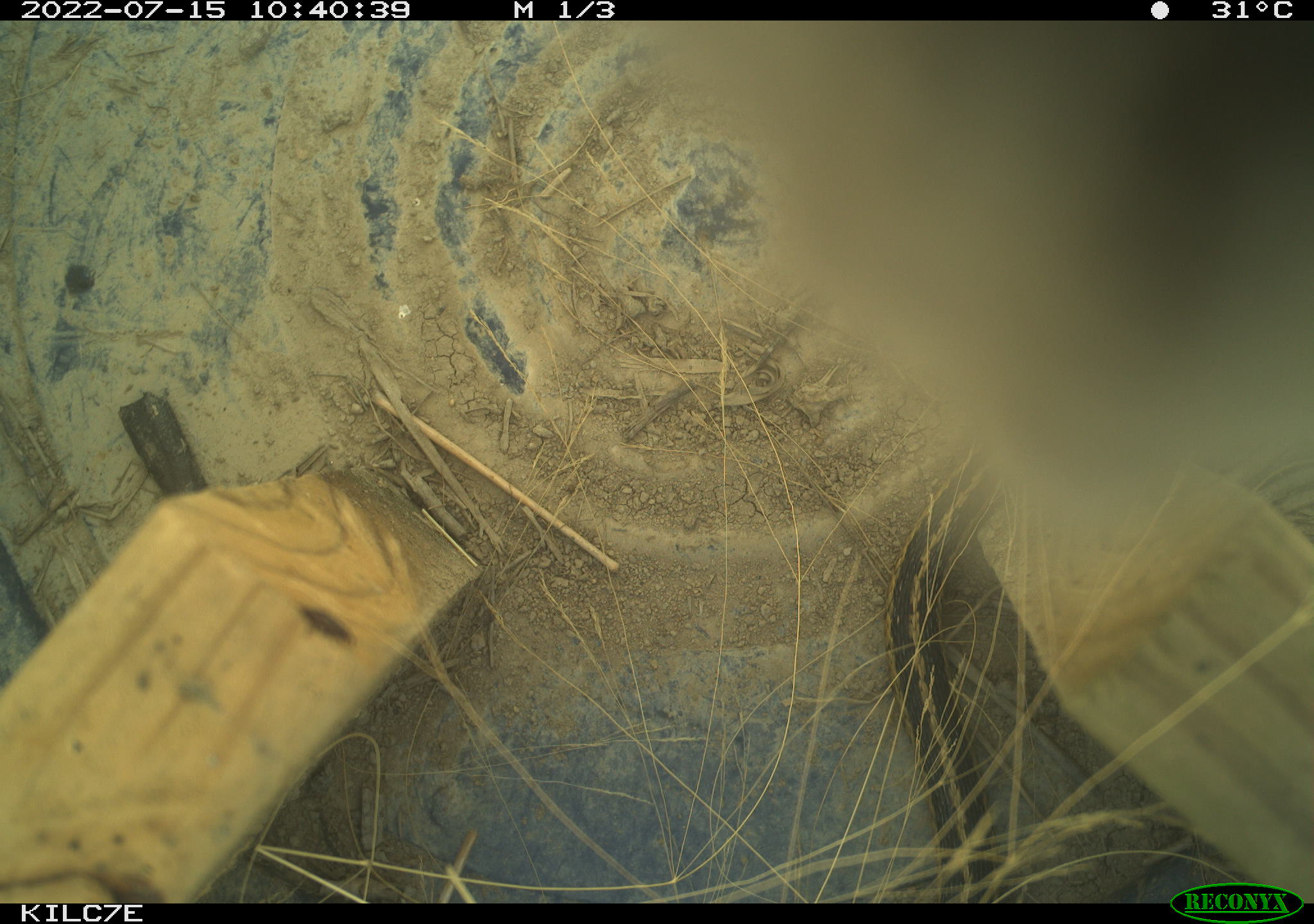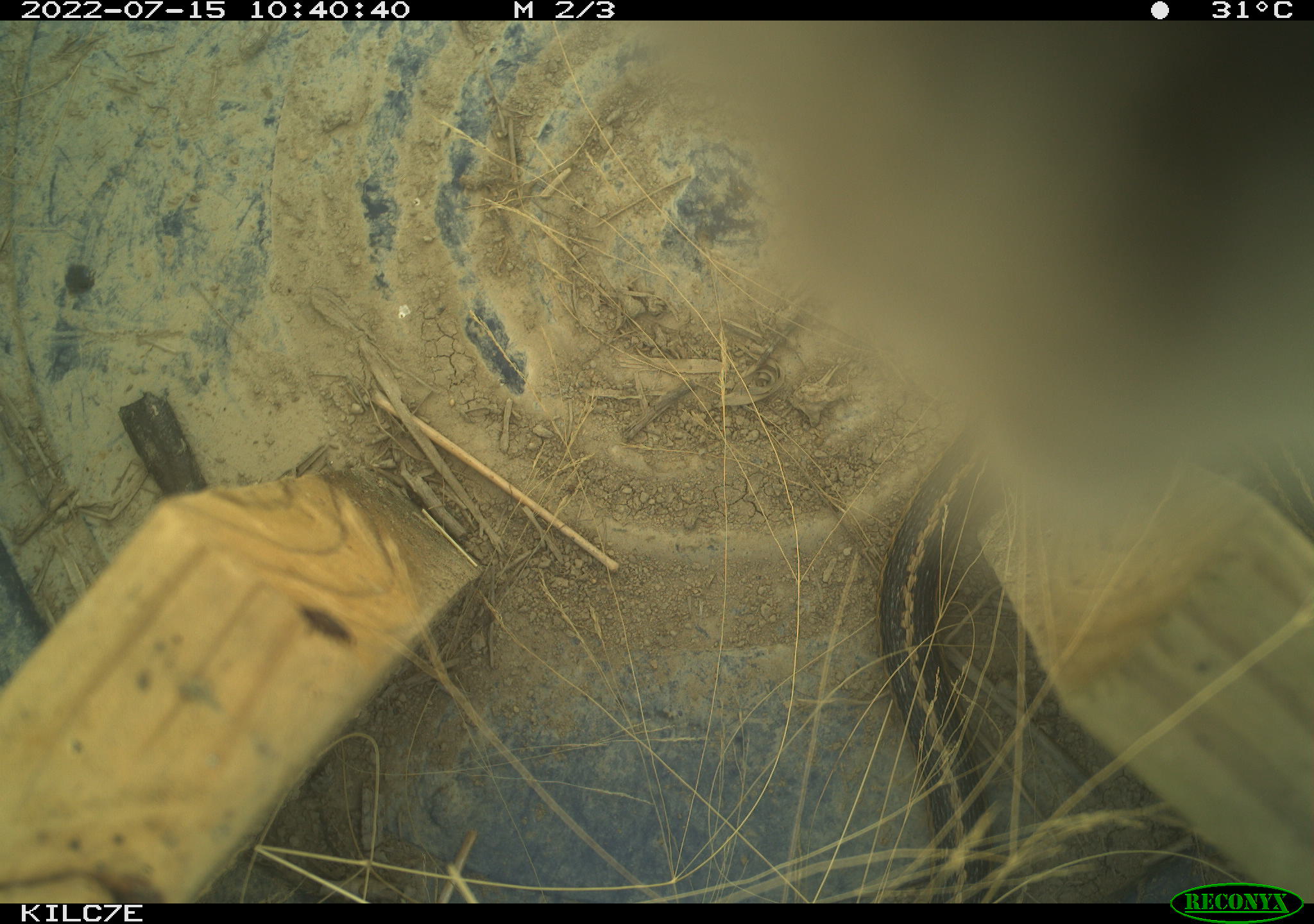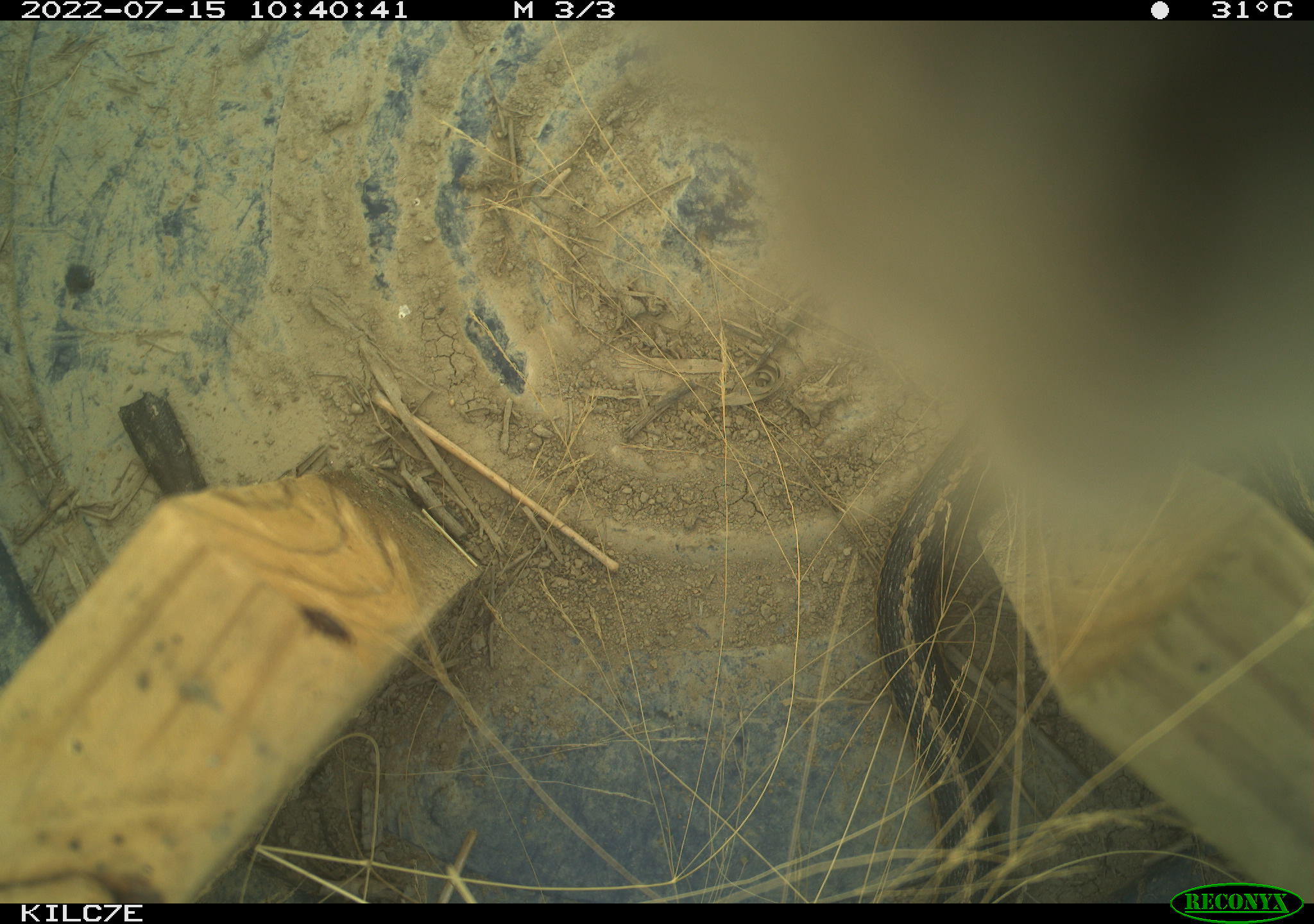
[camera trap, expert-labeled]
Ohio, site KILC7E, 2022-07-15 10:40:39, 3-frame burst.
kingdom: Animalia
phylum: Chordata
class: Reptilia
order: Squamata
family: Colubridae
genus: Thamnophis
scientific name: Thamnophis sirtalis sirtalis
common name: eastern gartersnake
Eastern gartersnake (Thamnophis sirtalis sirtalis).